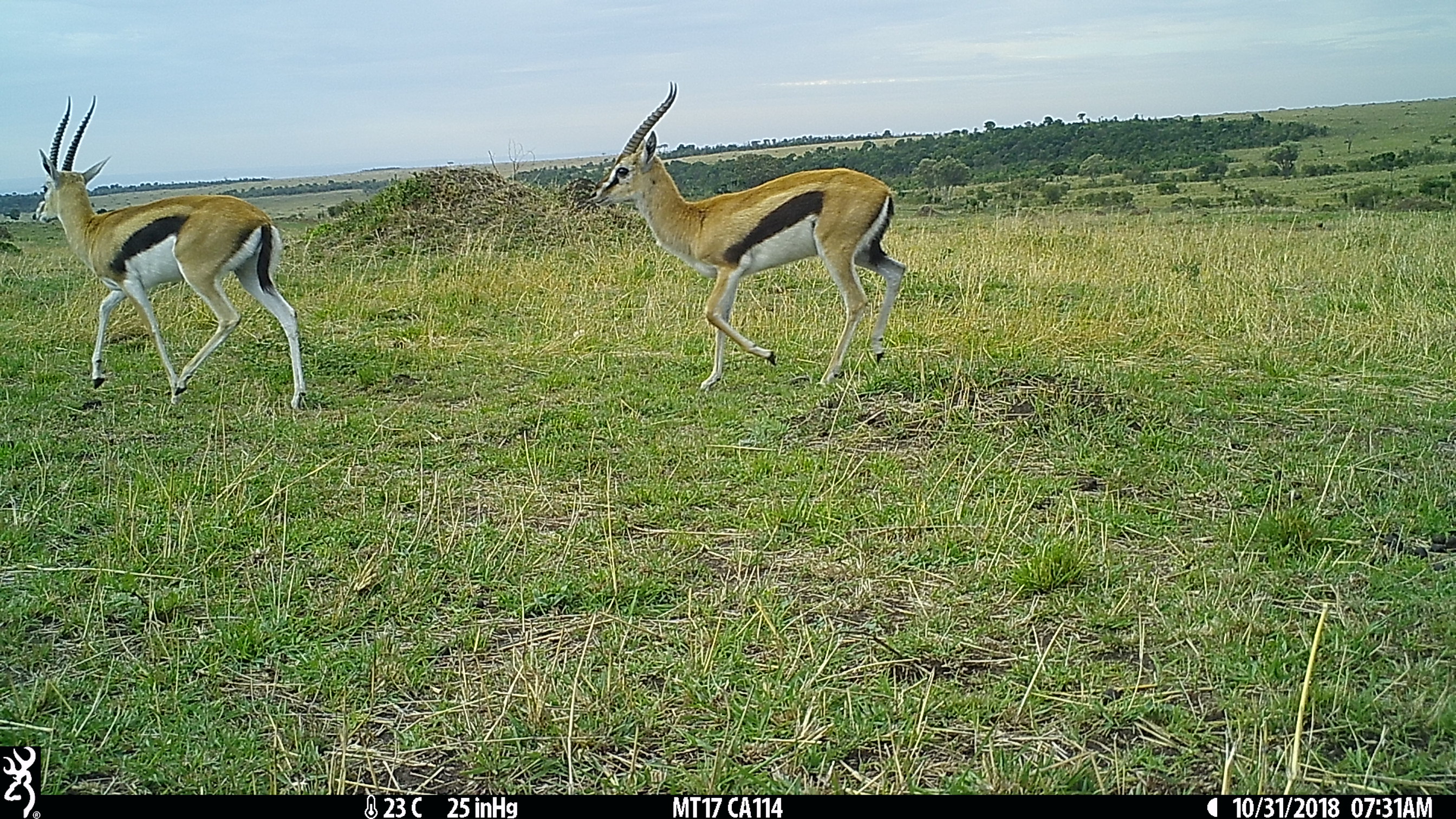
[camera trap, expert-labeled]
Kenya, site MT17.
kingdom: Animalia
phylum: Chordata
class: Mammalia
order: Artiodactyla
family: Bovidae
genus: Eudorcas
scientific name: Eudorcas thomsonii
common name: thomon's gazelle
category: gazelle thomsons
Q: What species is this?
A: Gazelle thomsons (thomon's gazelle) (Eudorcas thomsonii).